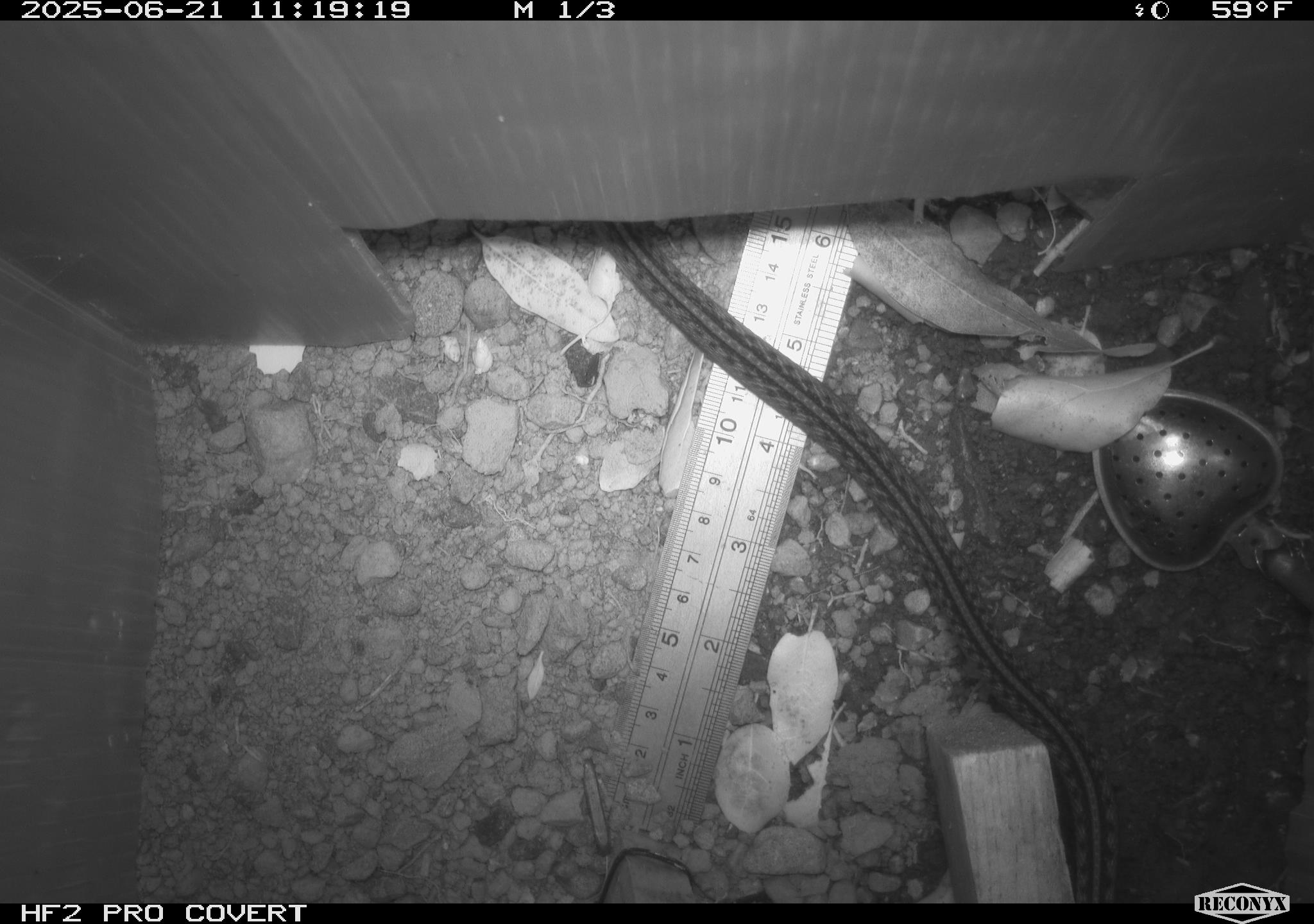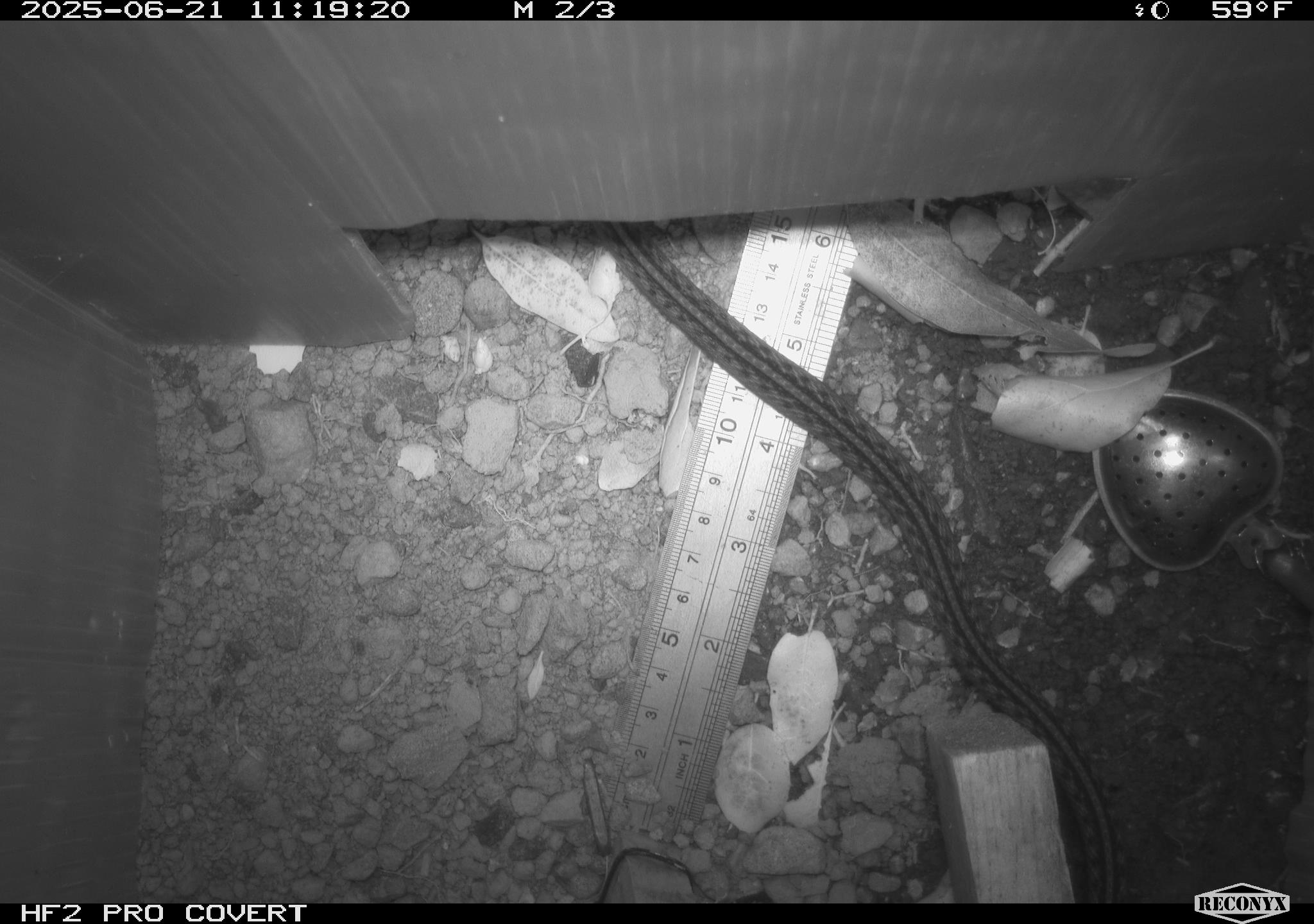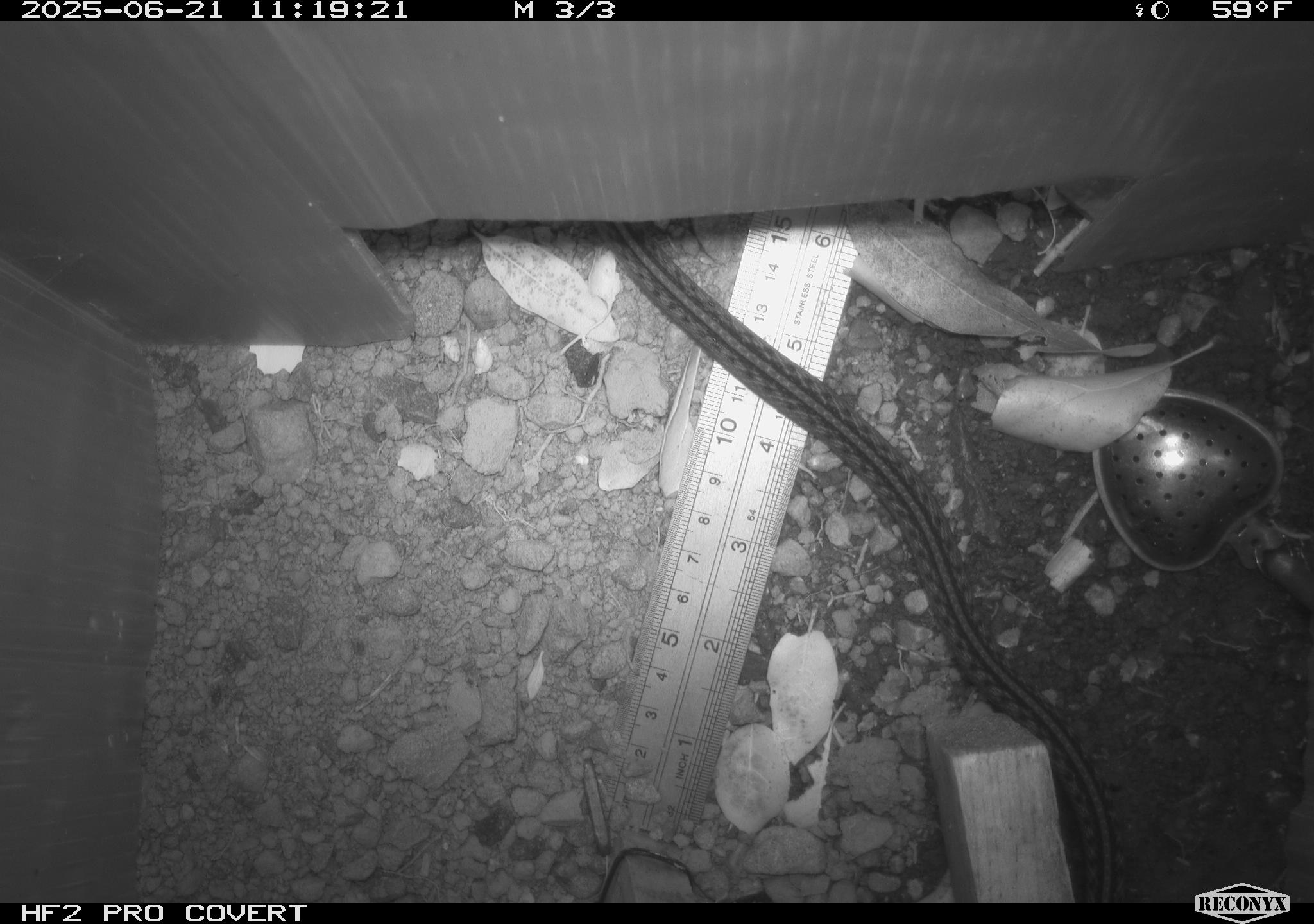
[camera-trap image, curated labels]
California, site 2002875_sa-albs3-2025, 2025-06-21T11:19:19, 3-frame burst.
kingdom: Animalia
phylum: Chordata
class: Reptilia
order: Squamata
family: Colubridae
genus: Thamnophis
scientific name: Thamnophis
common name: american gartersnakes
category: thamnophis species